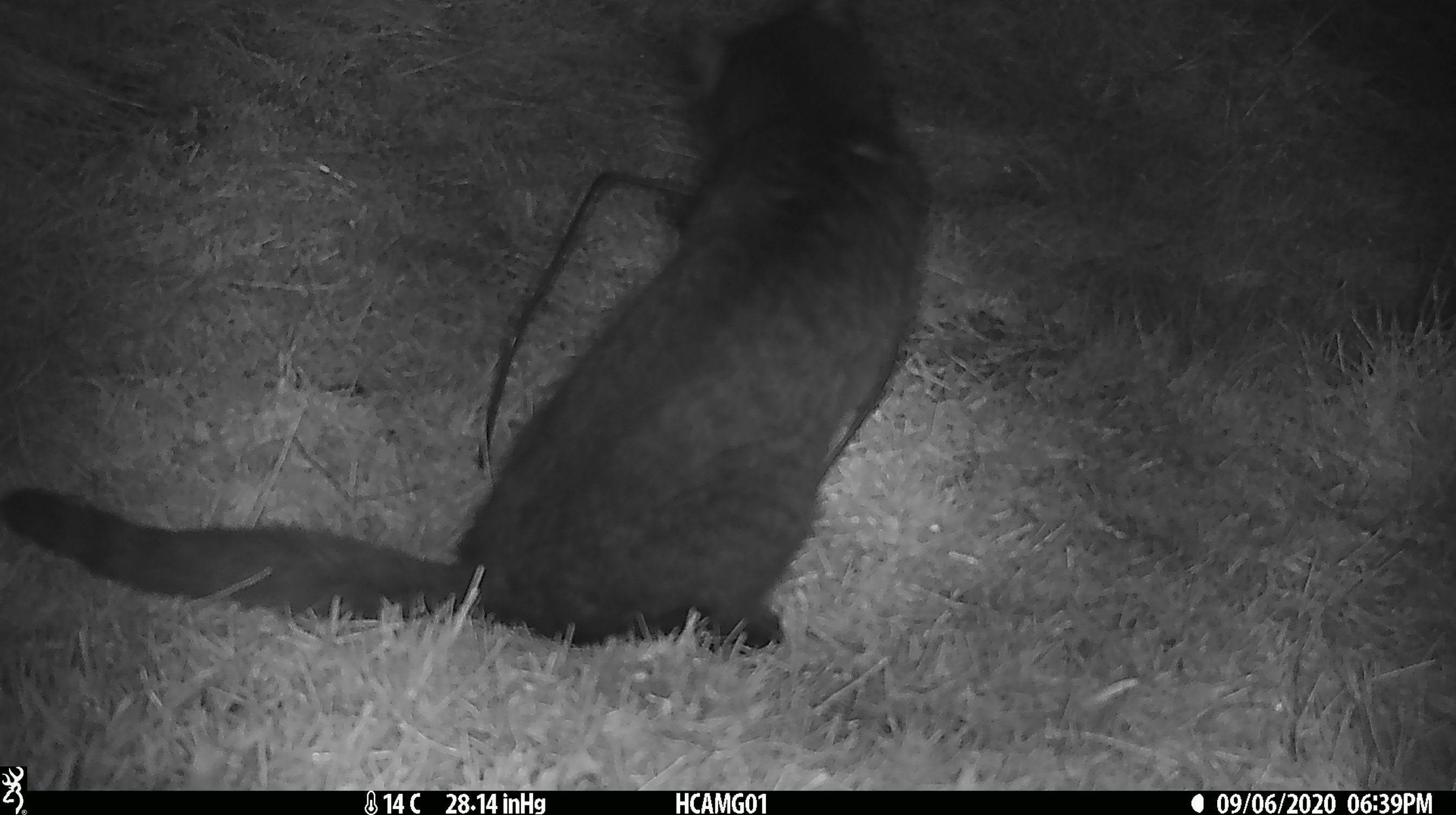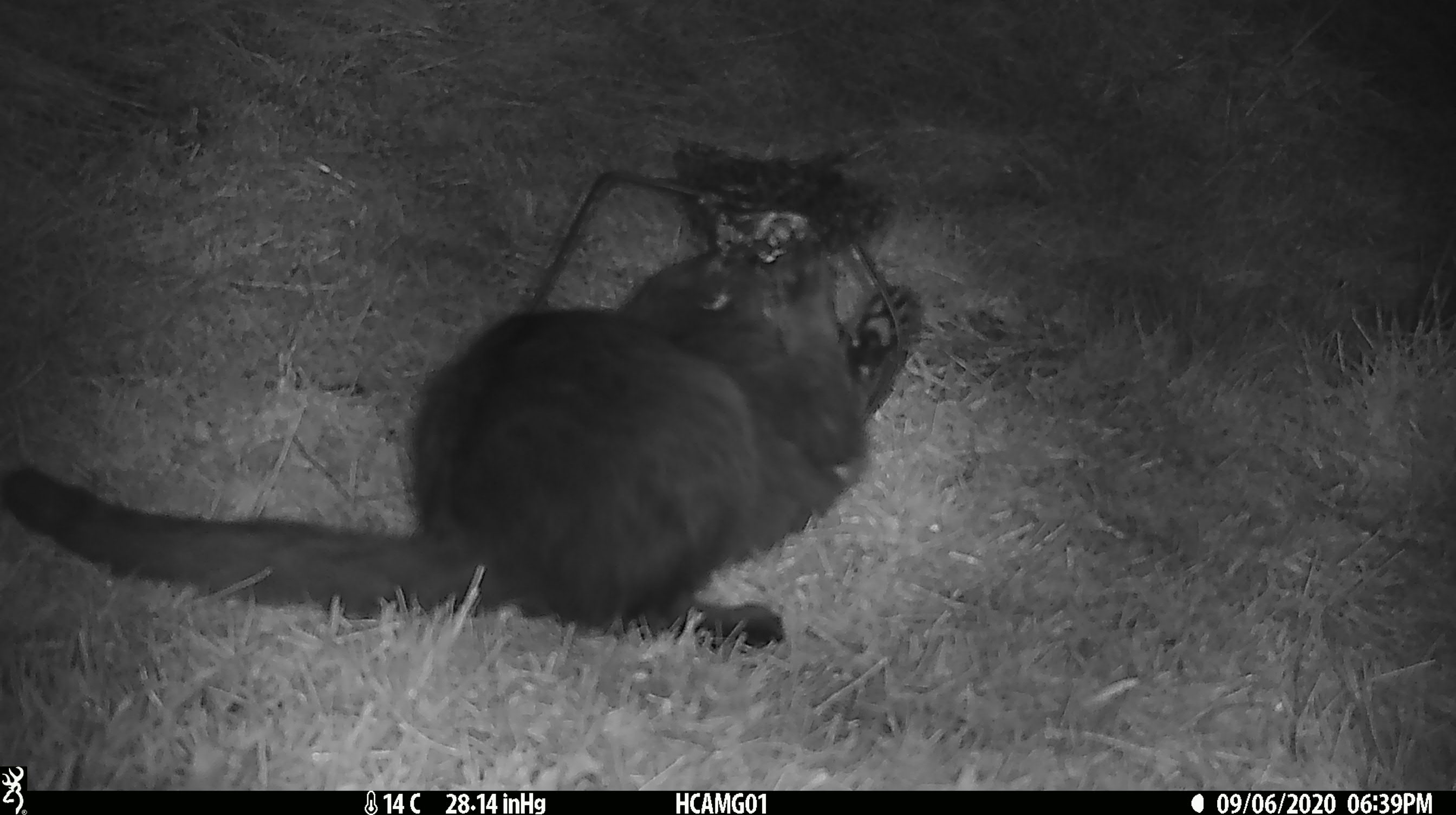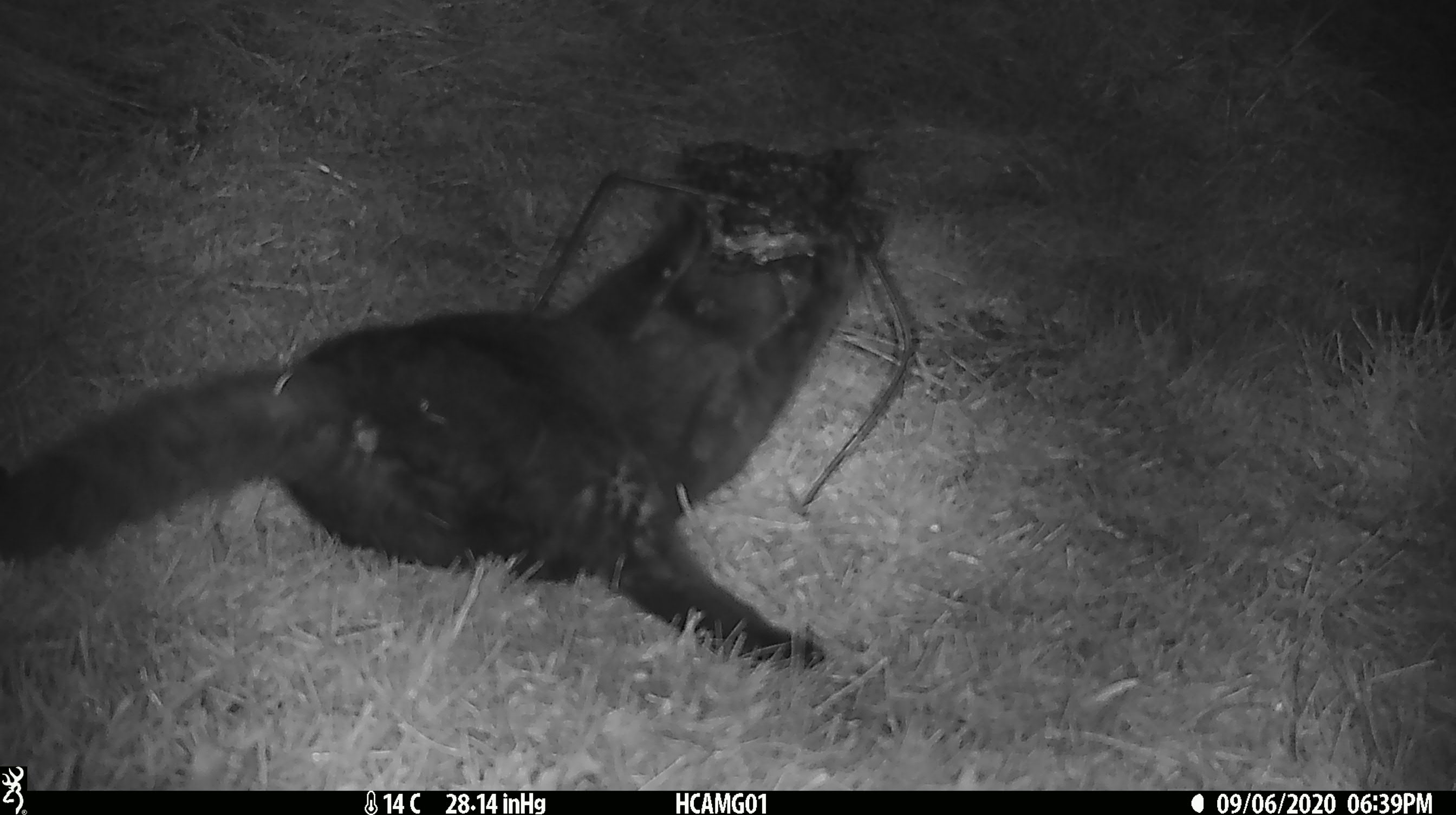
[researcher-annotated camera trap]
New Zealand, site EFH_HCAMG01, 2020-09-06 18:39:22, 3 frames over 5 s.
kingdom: Animalia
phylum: Chordata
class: Mammalia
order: Carnivora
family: Felidae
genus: Felis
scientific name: Felis catus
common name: domestic cat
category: cat